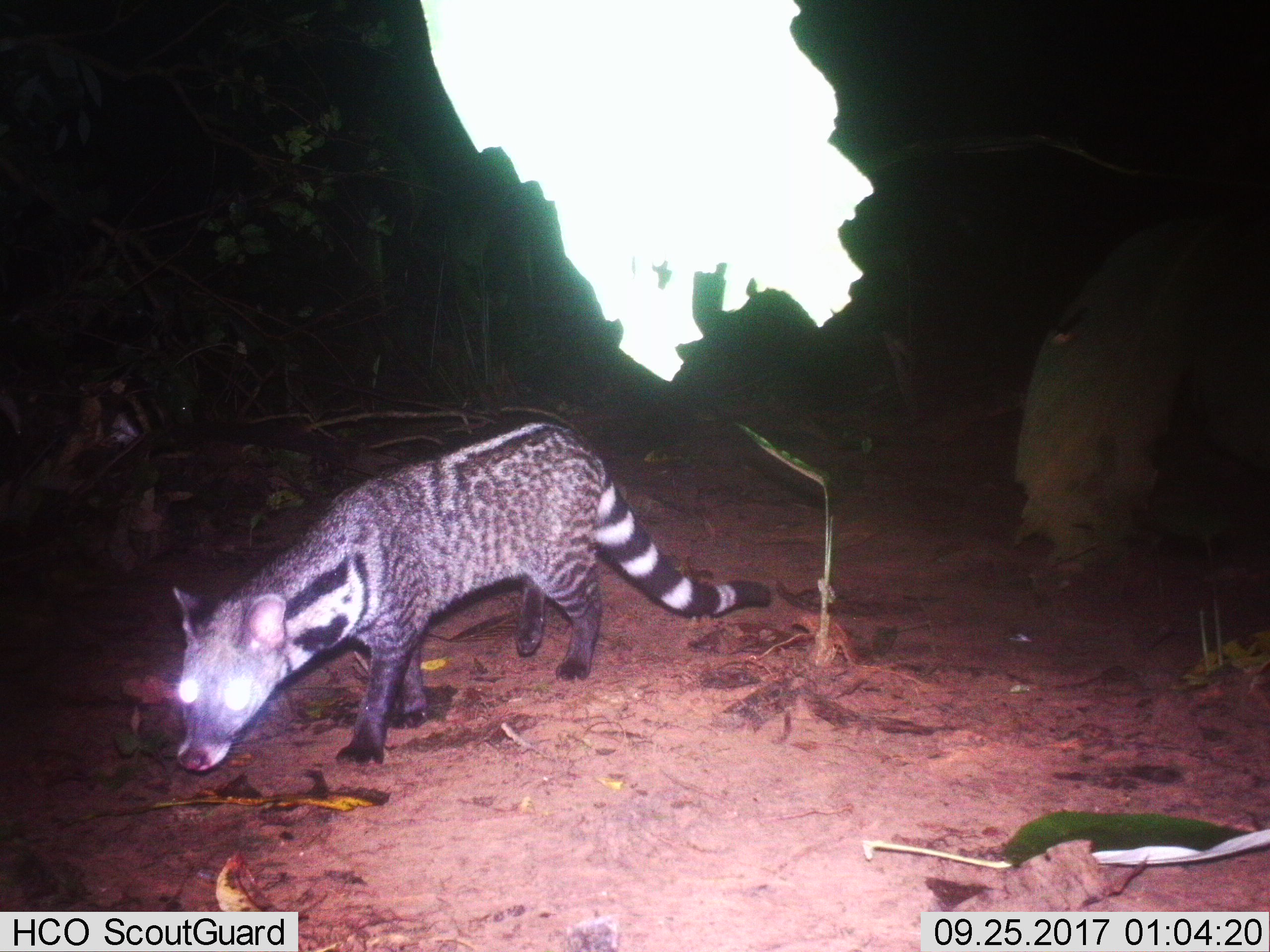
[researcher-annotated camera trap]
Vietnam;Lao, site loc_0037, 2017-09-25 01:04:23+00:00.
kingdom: Animalia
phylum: Chordata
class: Mammalia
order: Carnivora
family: Viverridae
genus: Viverra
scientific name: Viverra zibetha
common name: large indian civet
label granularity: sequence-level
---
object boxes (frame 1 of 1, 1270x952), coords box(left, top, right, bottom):
large indian civet: box(172, 420, 770, 771)